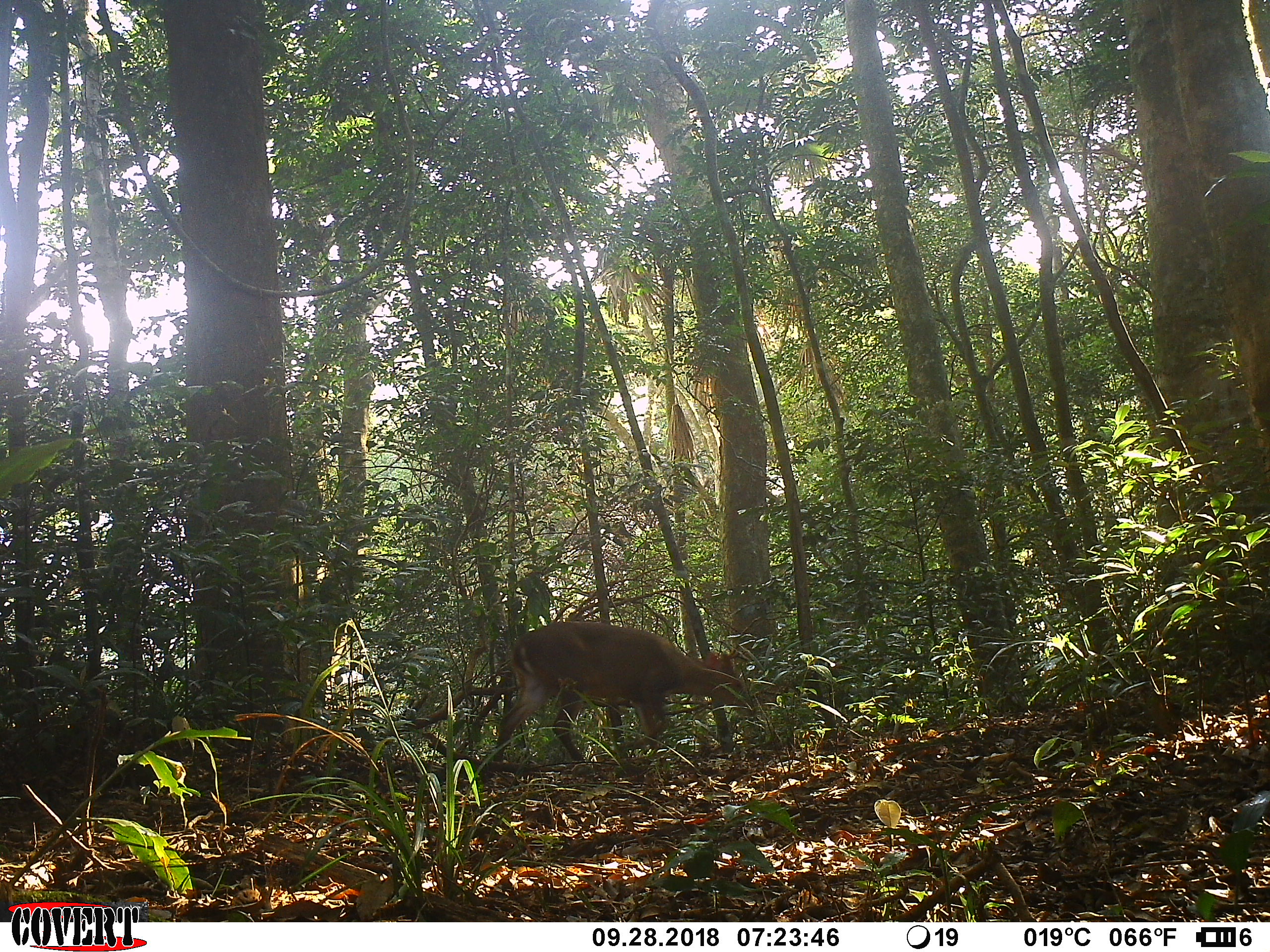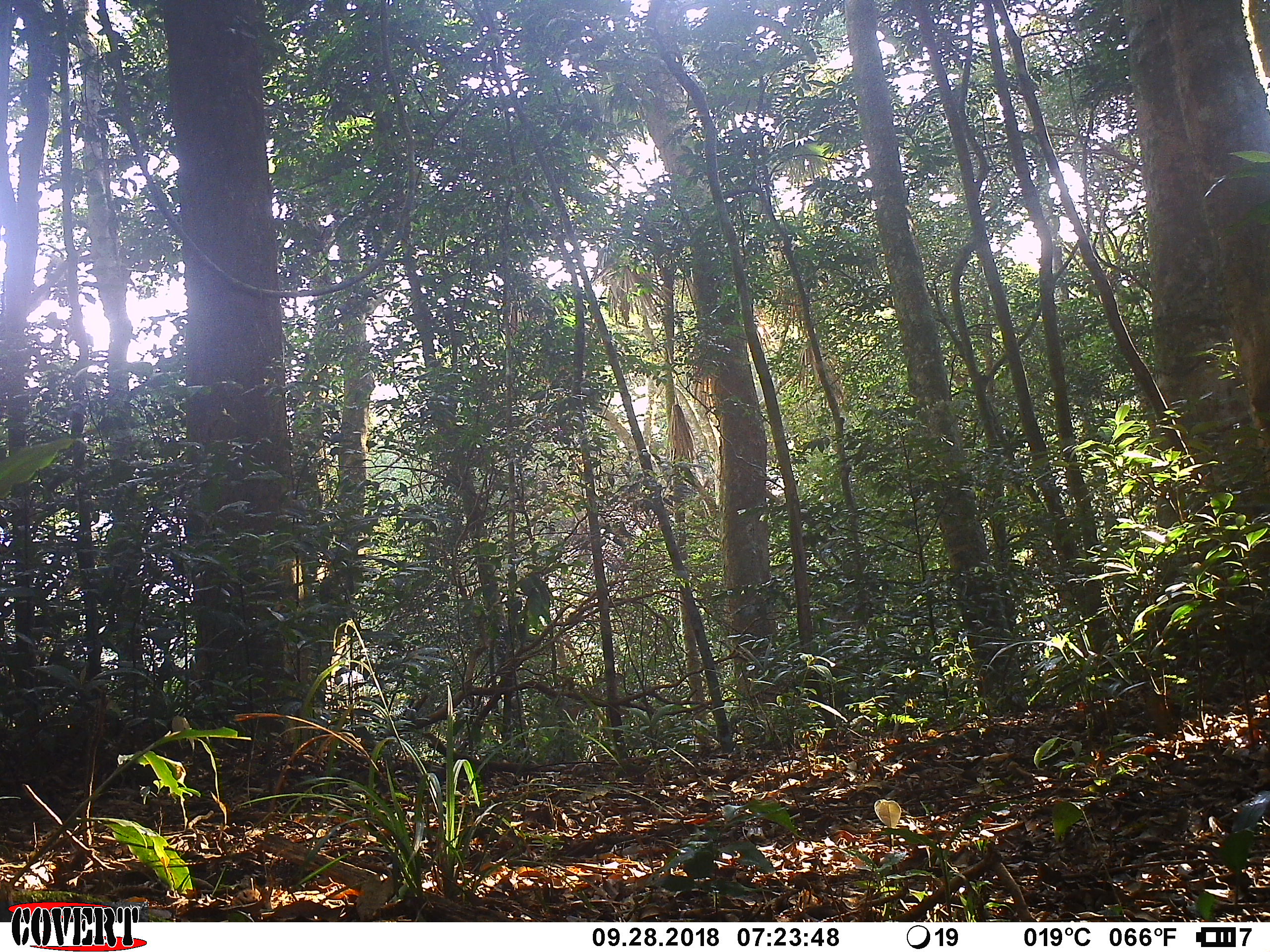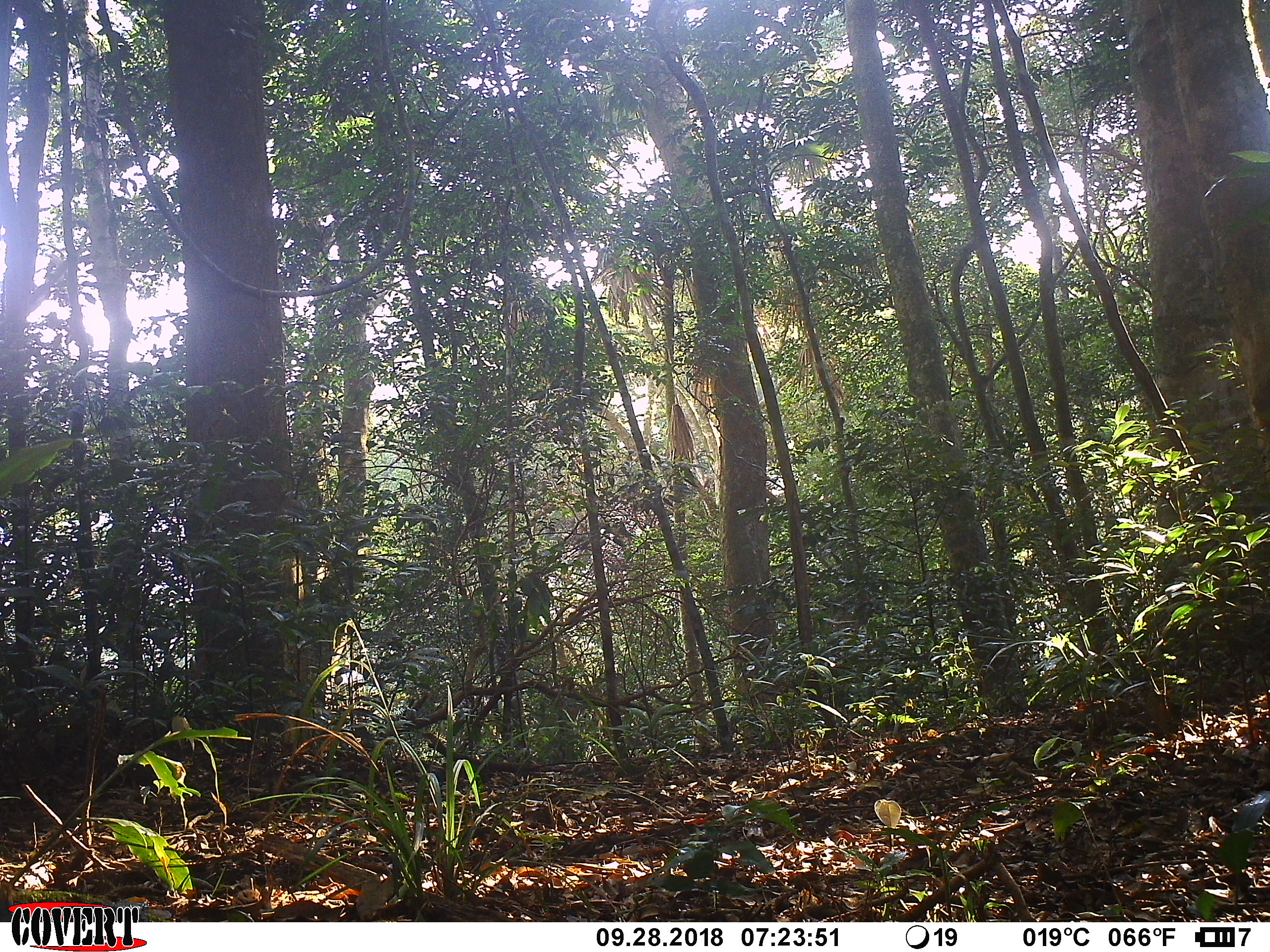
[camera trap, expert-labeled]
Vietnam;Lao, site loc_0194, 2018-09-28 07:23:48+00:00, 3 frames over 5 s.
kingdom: Animalia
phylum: Chordata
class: Mammalia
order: Artiodactyla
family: Cervidae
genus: Muntiacus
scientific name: Muntiacus vuquangensis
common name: large-antlered muntjac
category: large antlered muntjac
Large antlered muntjac (large-antlered muntjac) (Muntiacus vuquangensis). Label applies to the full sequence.